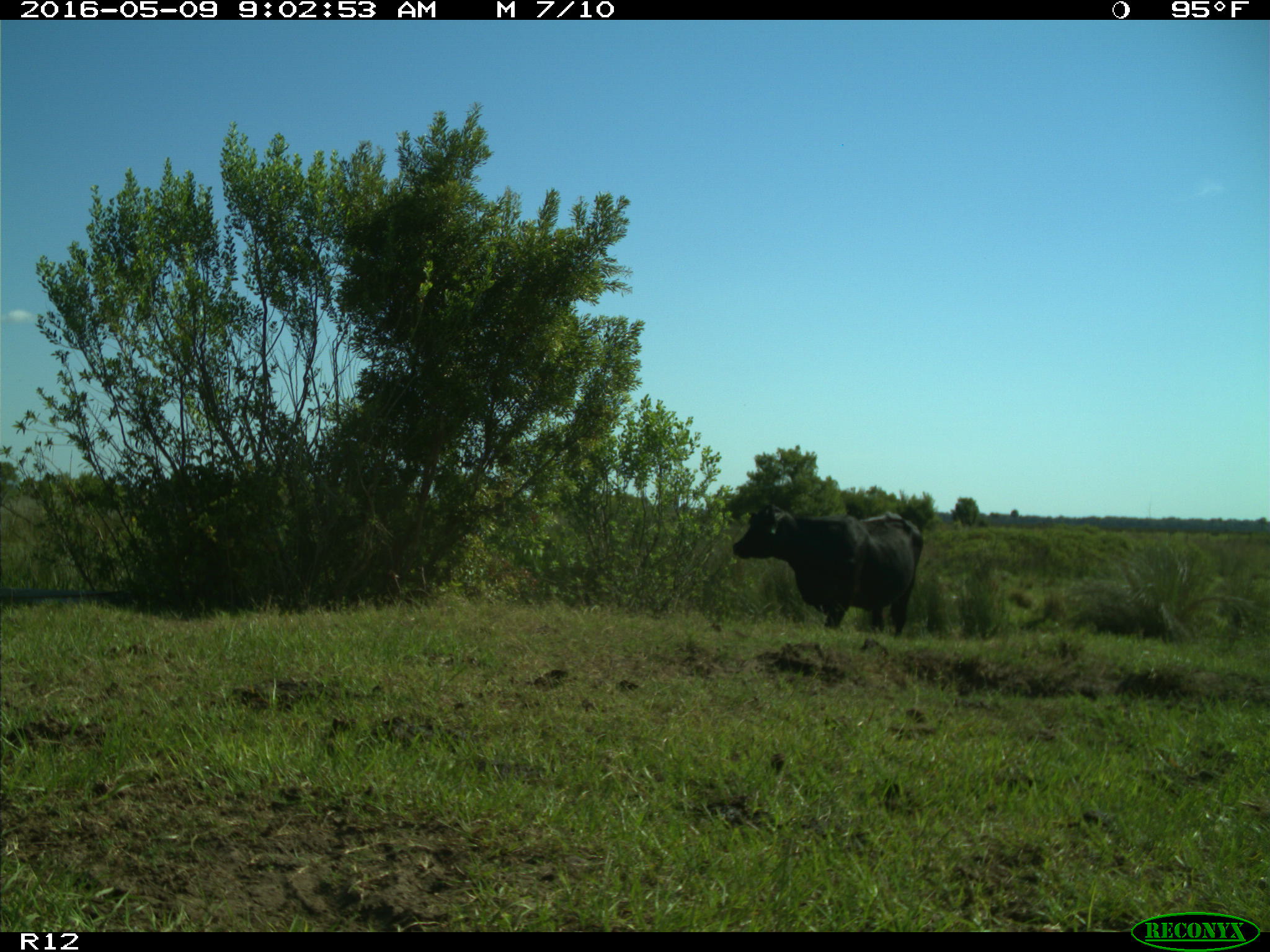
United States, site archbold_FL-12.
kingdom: Animalia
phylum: Chordata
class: Mammalia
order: Artiodactyla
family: Bovidae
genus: Bos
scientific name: Bos taurus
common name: domestic cow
Bos taurus (domestic cow).